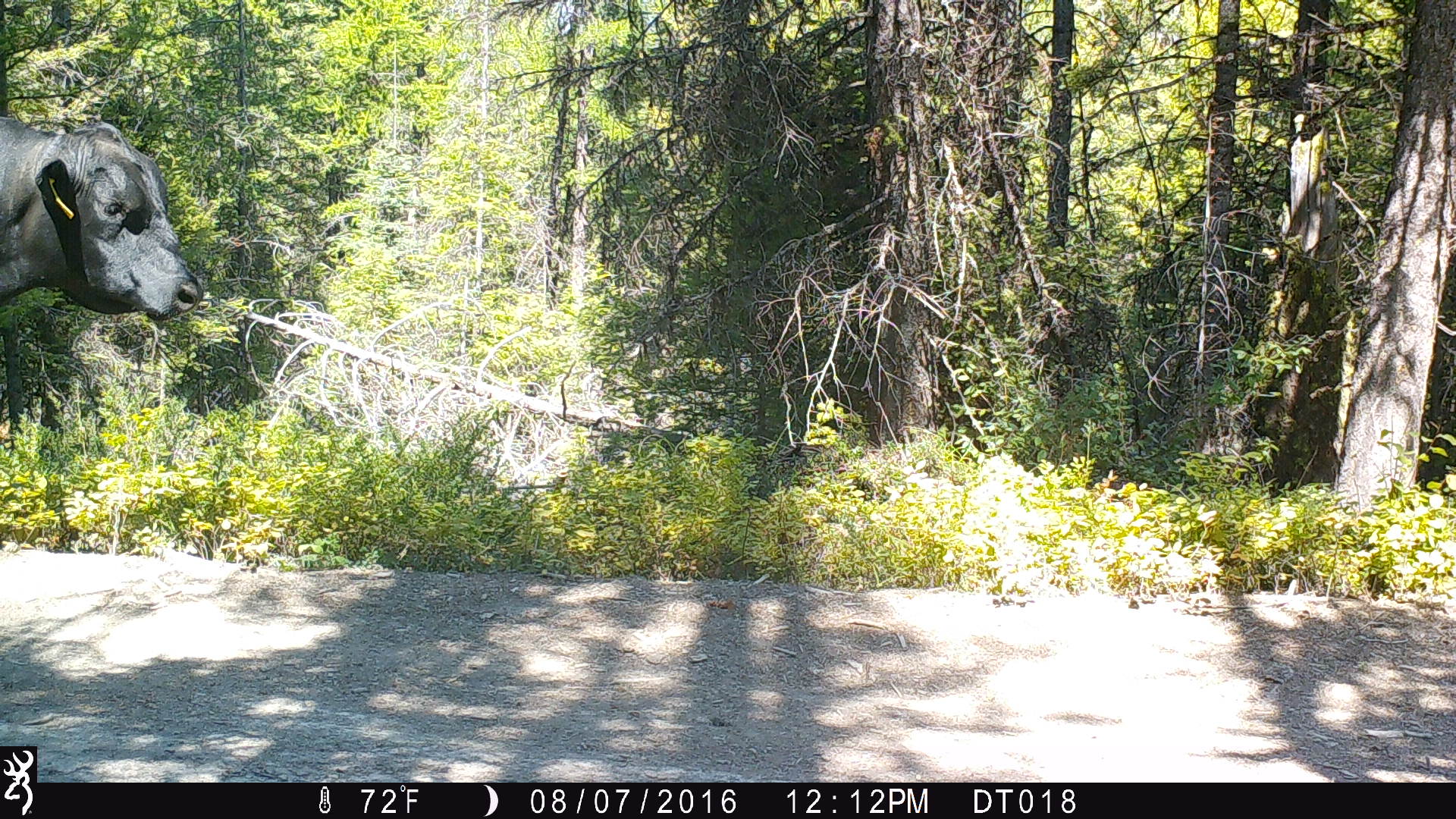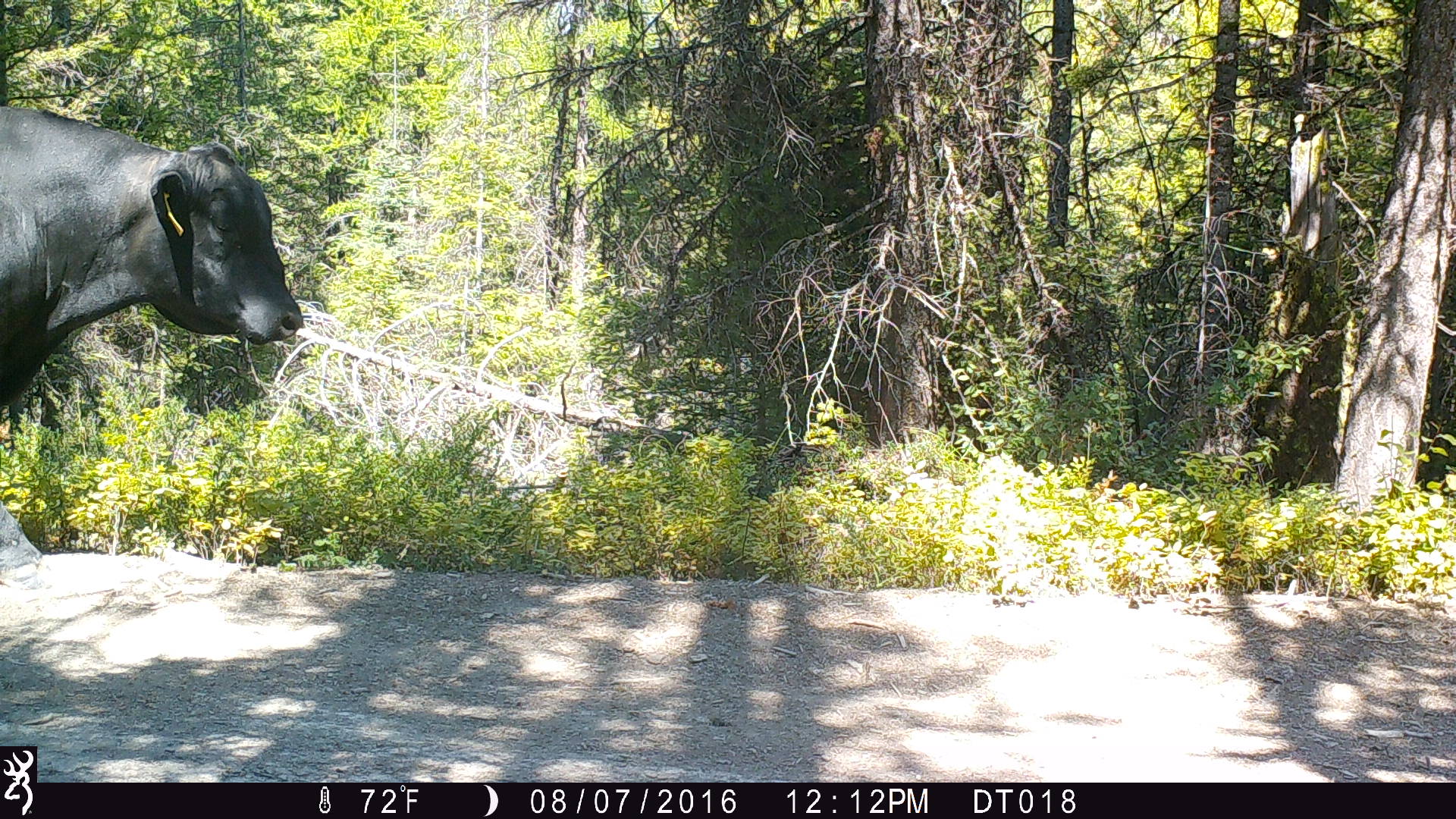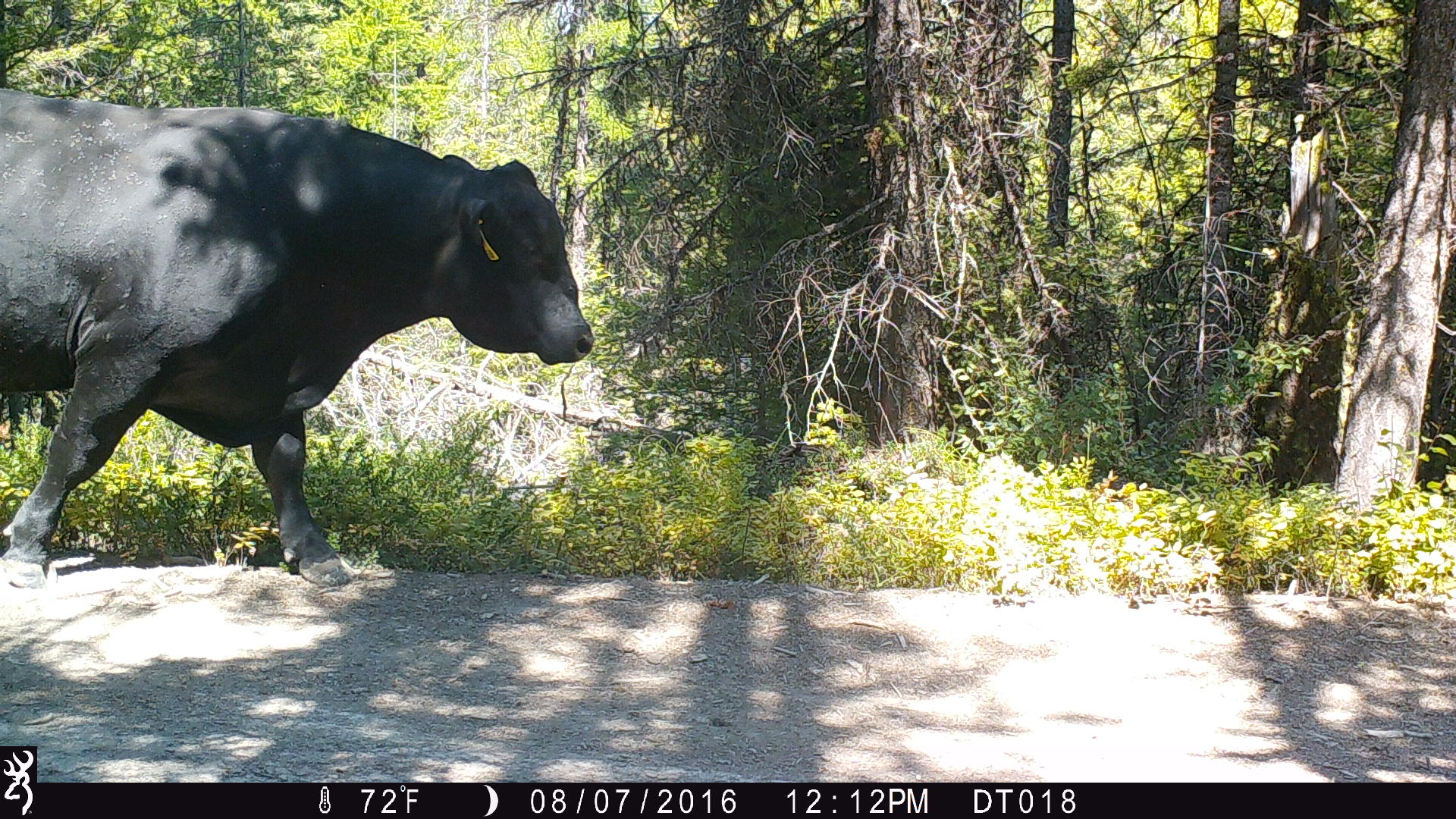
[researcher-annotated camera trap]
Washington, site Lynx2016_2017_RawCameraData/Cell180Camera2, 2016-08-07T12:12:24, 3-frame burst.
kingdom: Animalia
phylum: Chordata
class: Mammalia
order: Artiodactyla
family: Bovidae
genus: Bos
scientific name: Bos taurus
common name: domestic cattle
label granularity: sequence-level